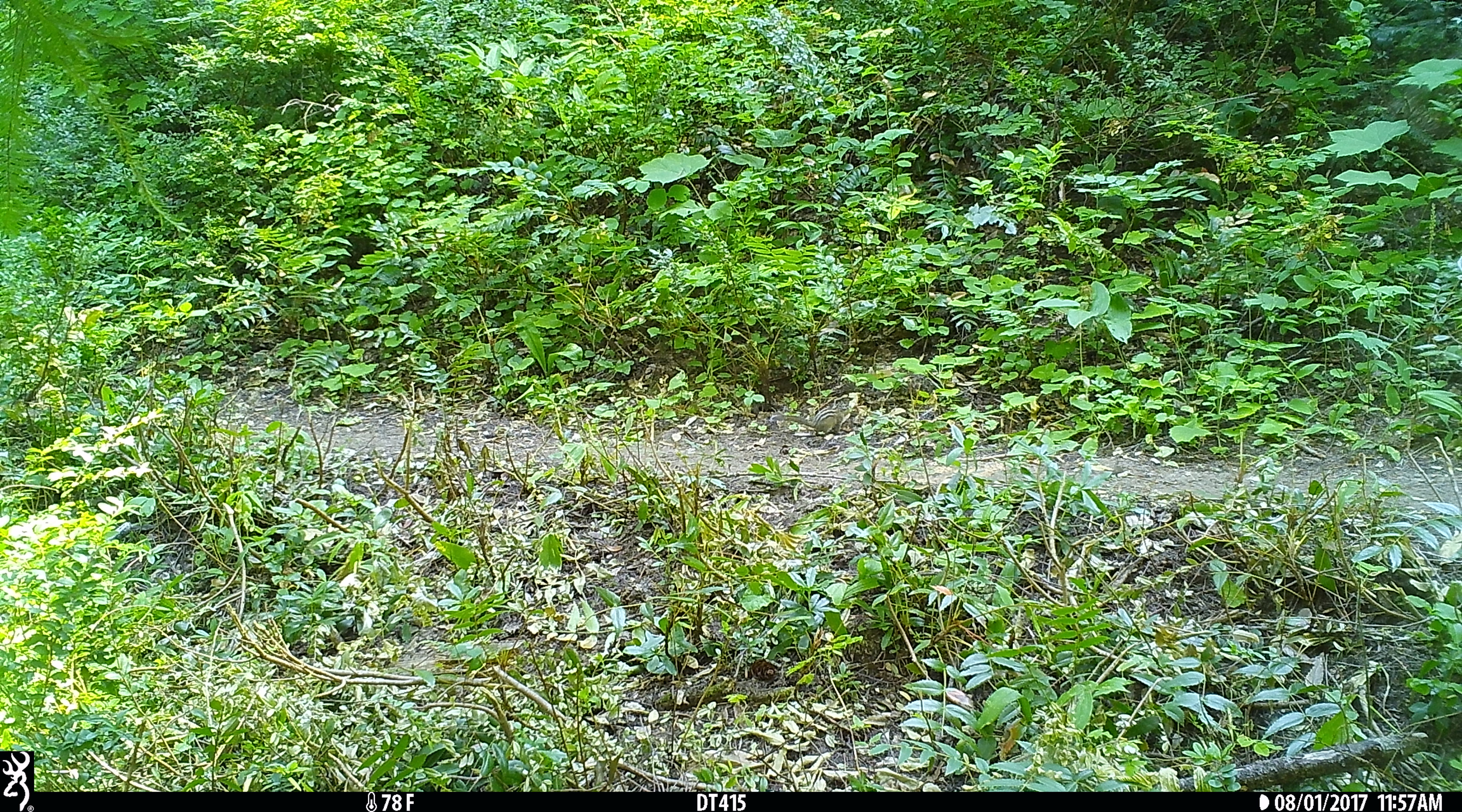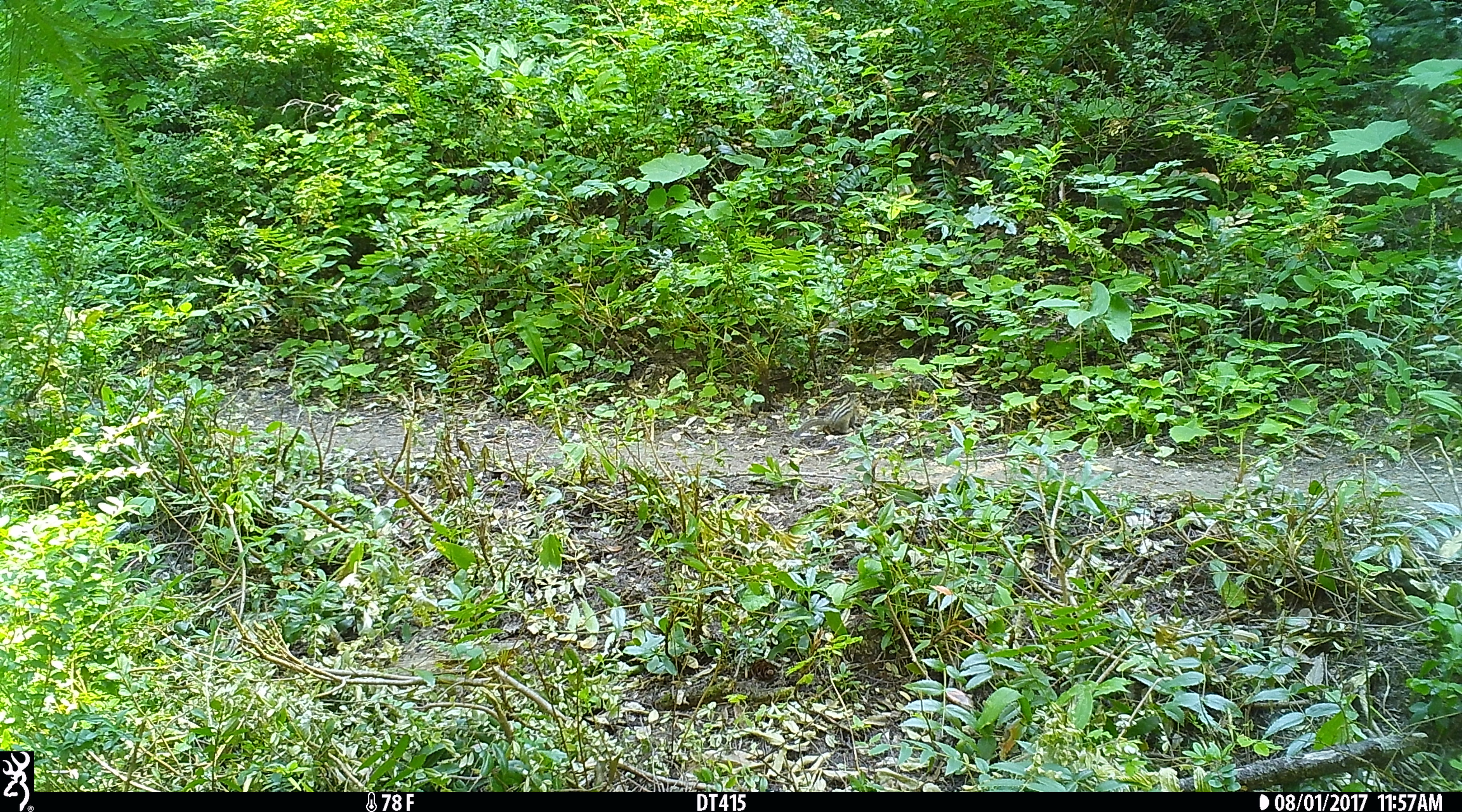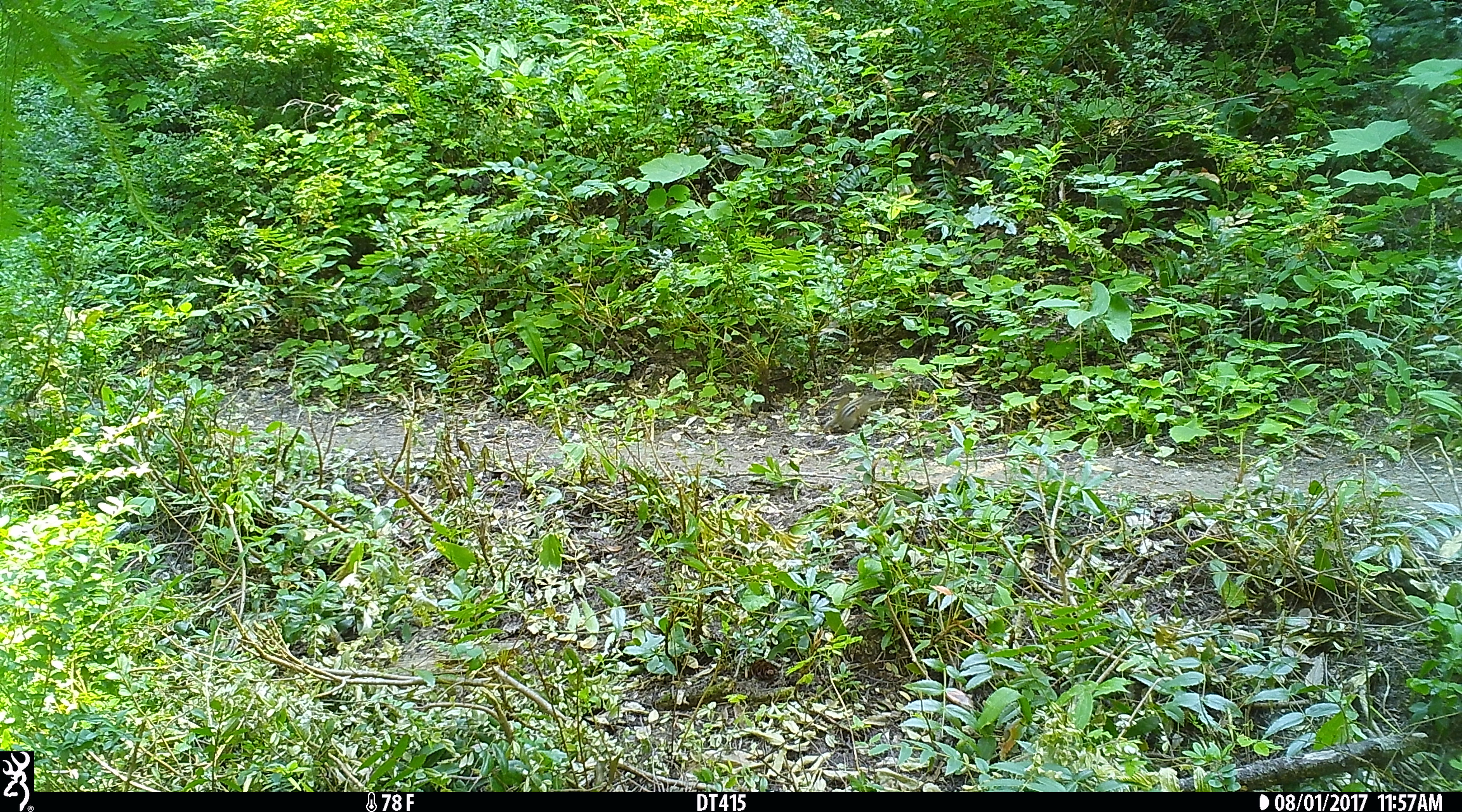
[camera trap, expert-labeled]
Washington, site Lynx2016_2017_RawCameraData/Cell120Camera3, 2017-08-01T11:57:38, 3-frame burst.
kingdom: Animalia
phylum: Chordata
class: Mammalia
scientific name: Mammalia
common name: small mammal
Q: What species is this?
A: Small mammal (Mammalia).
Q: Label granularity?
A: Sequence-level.